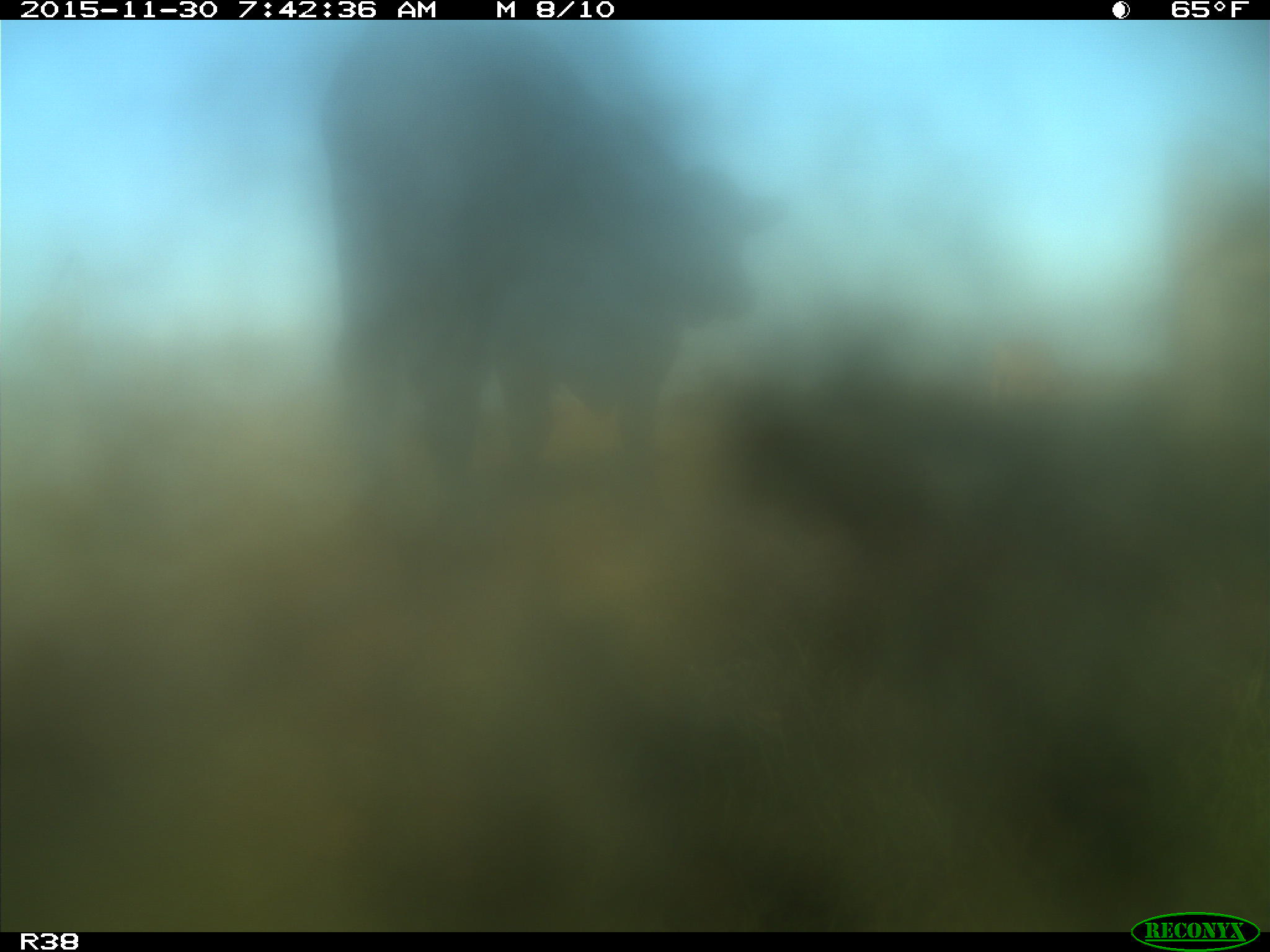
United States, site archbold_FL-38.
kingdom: Animalia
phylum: Chordata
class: Mammalia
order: Artiodactyla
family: Bovidae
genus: Bos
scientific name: Bos taurus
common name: domestic cow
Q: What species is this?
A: Bos taurus (domestic cow).